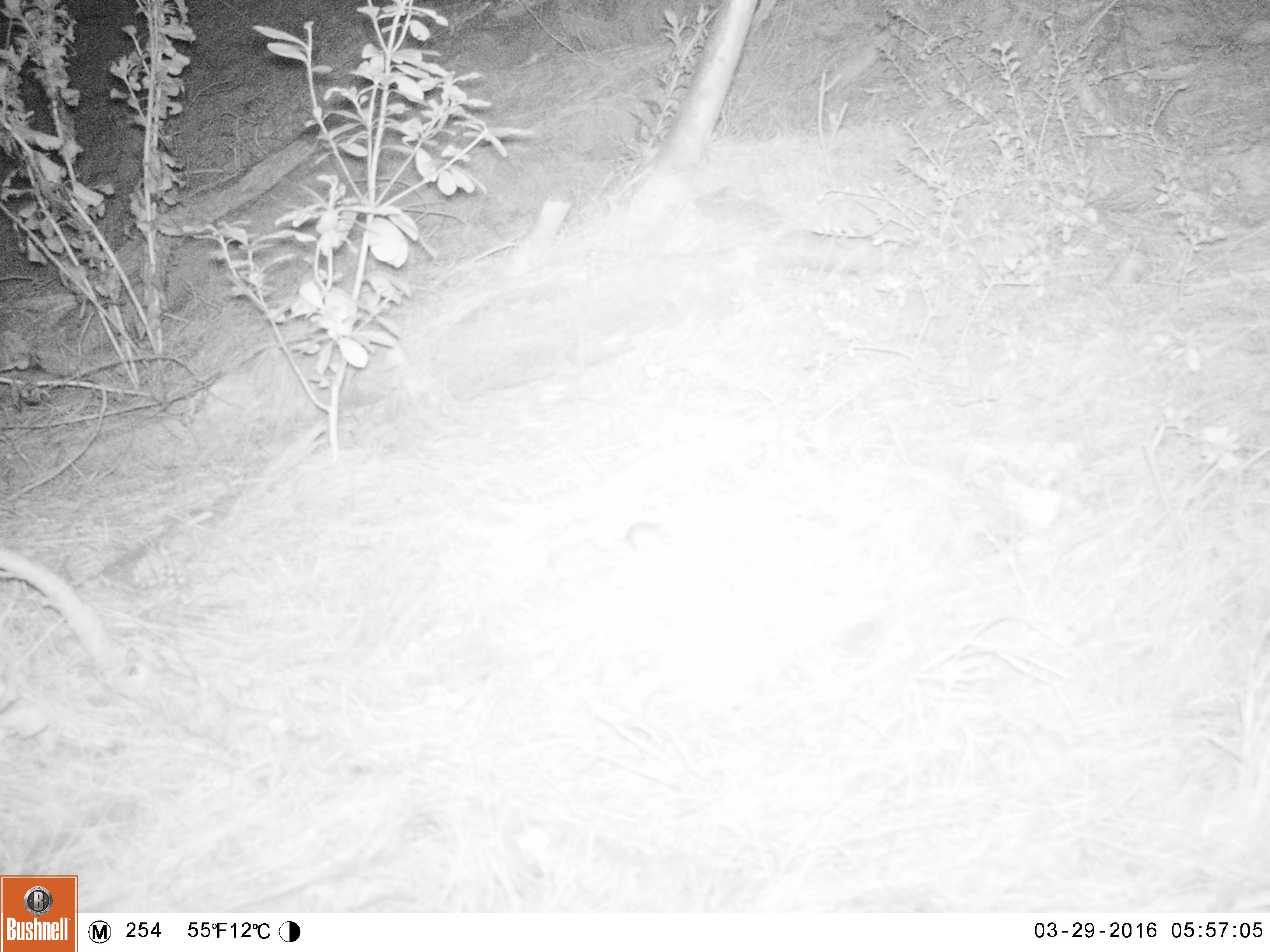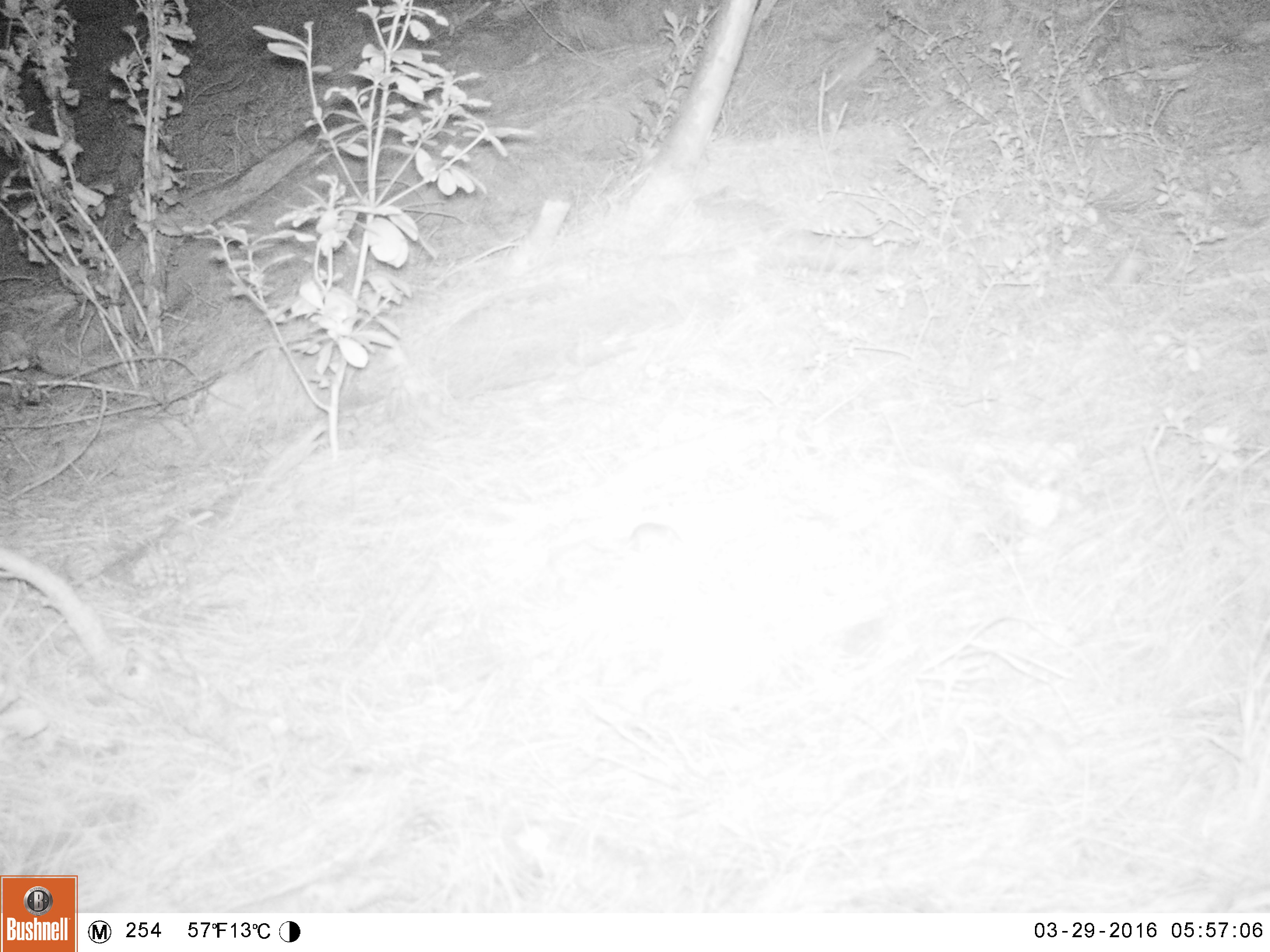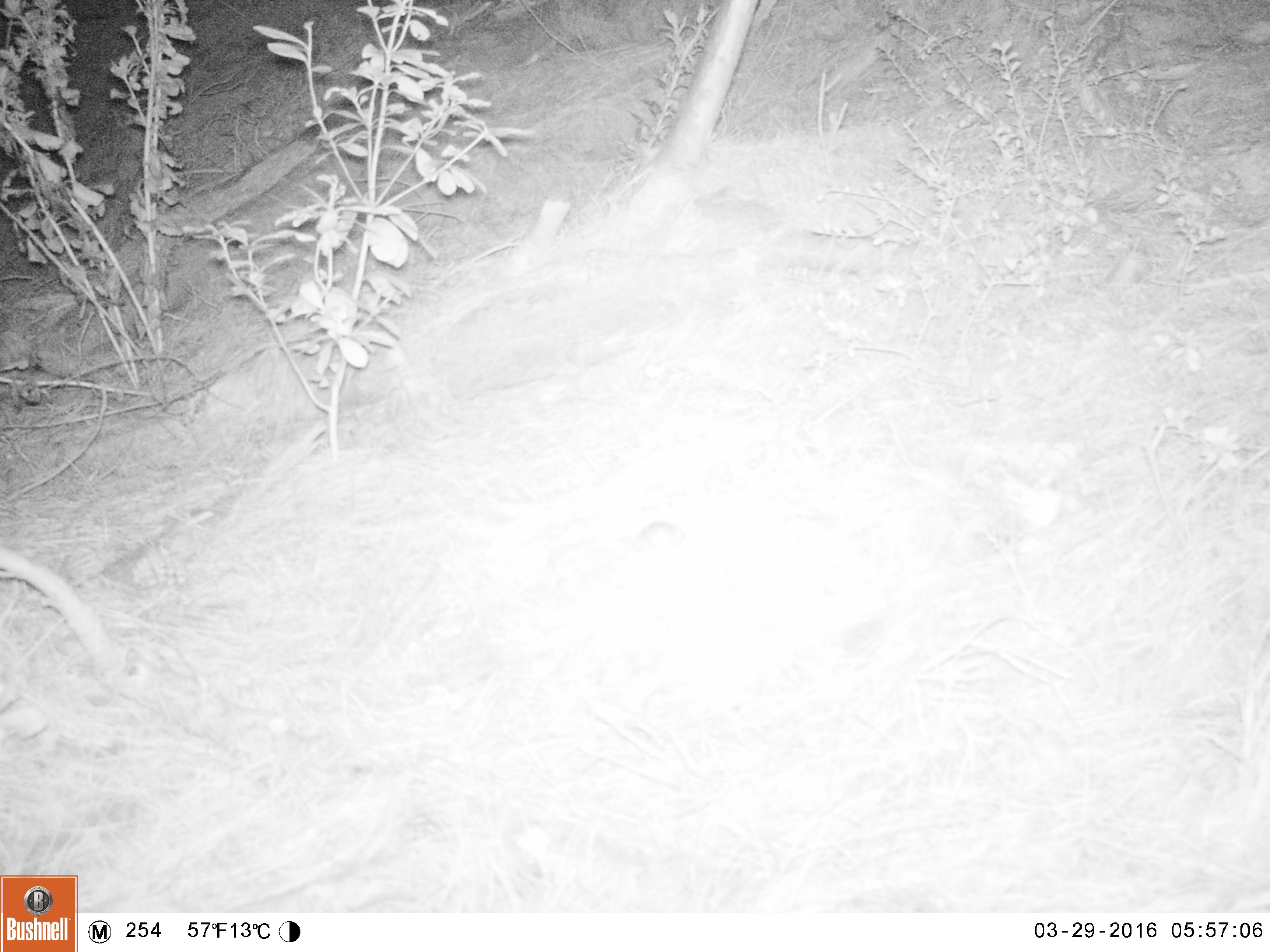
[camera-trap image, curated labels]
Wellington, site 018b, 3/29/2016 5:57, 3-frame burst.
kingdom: Animalia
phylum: Chordata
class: Mammalia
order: Rodentia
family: Muridae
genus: Mus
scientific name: Mus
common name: mouse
Mouse (Mus).